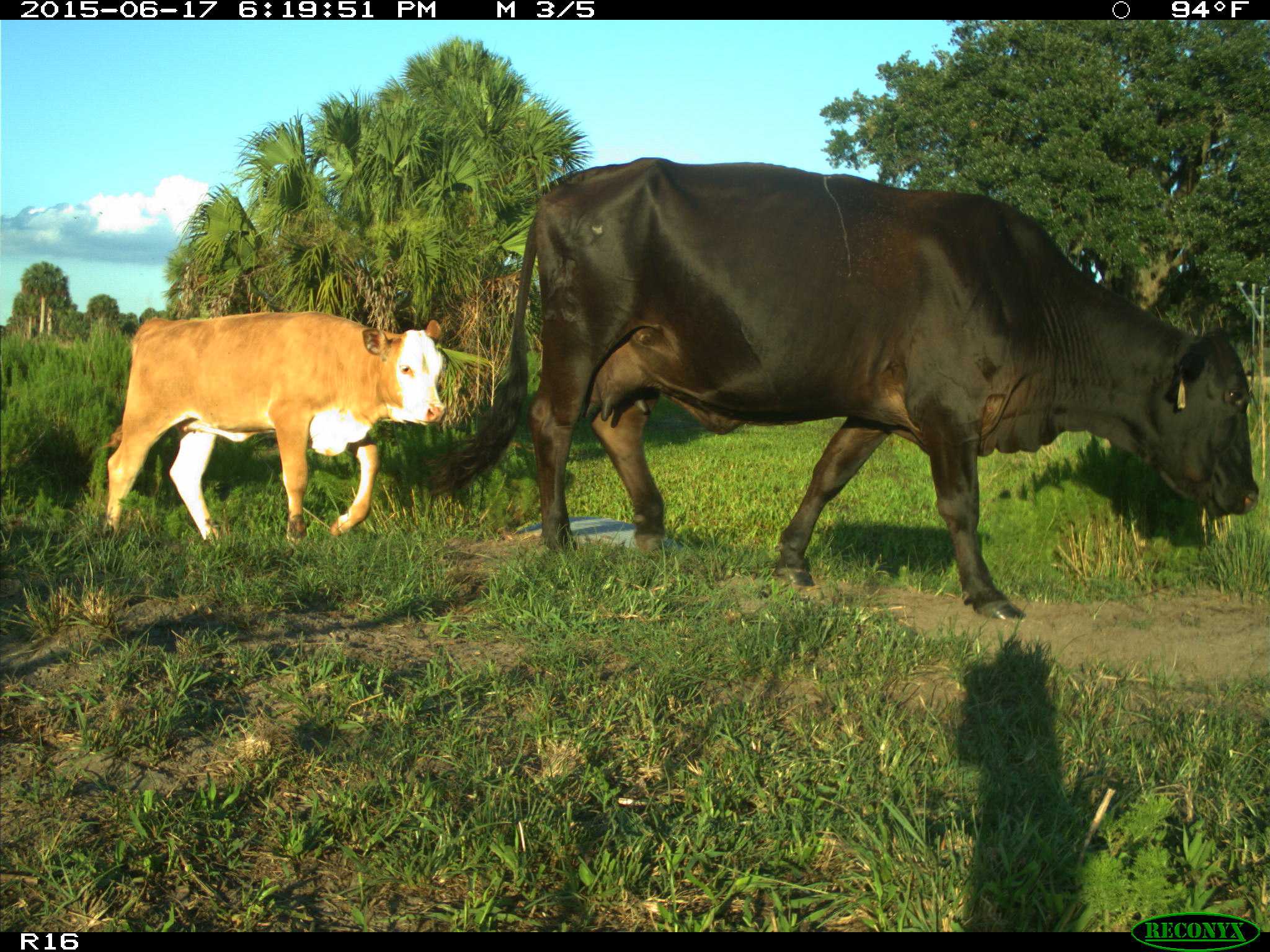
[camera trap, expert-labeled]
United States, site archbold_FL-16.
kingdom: Animalia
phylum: Chordata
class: Mammalia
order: Artiodactyla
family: Bovidae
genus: Bos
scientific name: Bos taurus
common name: domestic cow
Bos taurus (domestic cow).